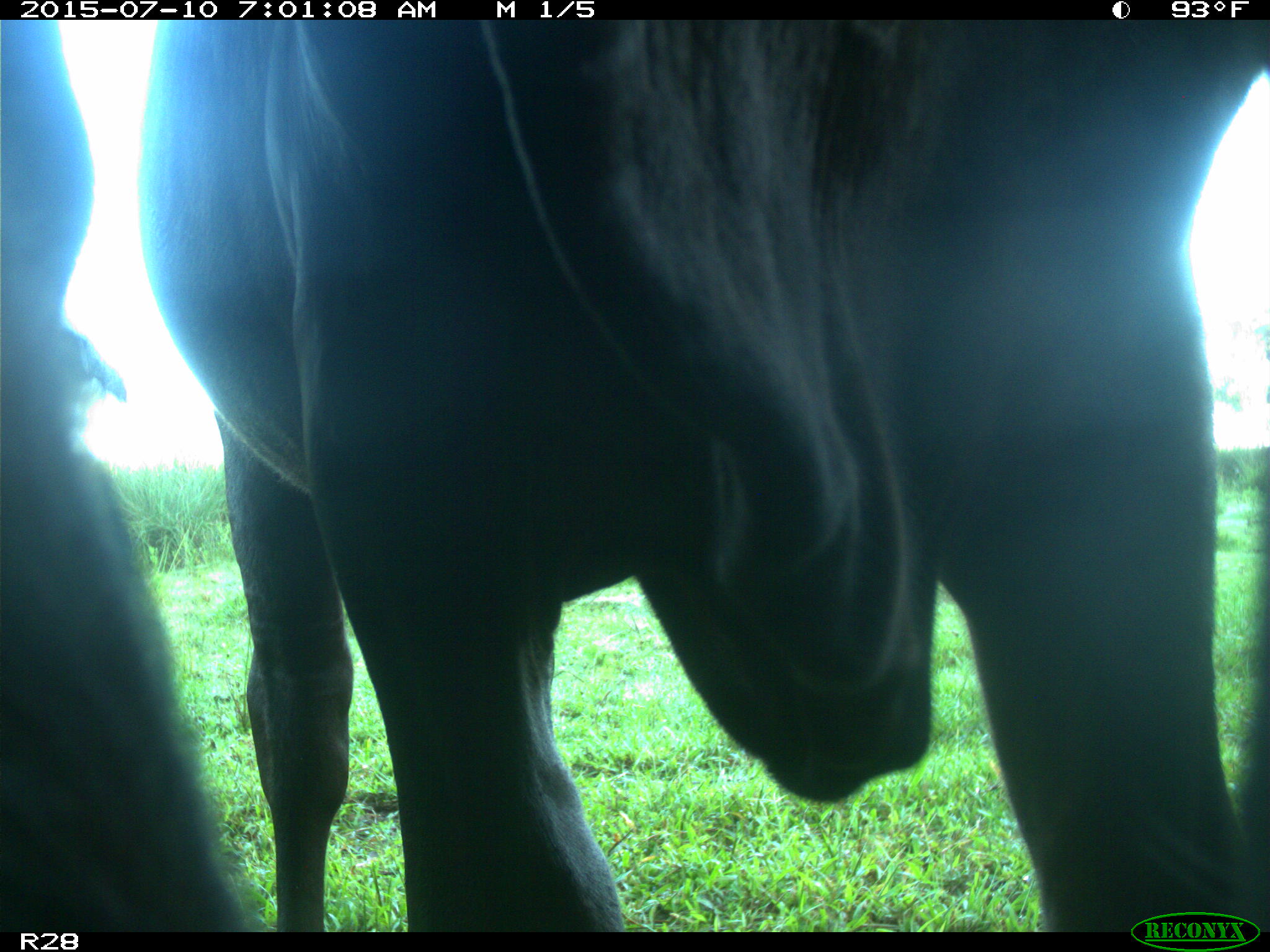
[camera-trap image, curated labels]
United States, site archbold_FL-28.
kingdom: Animalia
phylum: Chordata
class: Mammalia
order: Artiodactyla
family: Bovidae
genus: Bos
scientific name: Bos taurus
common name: domestic cow